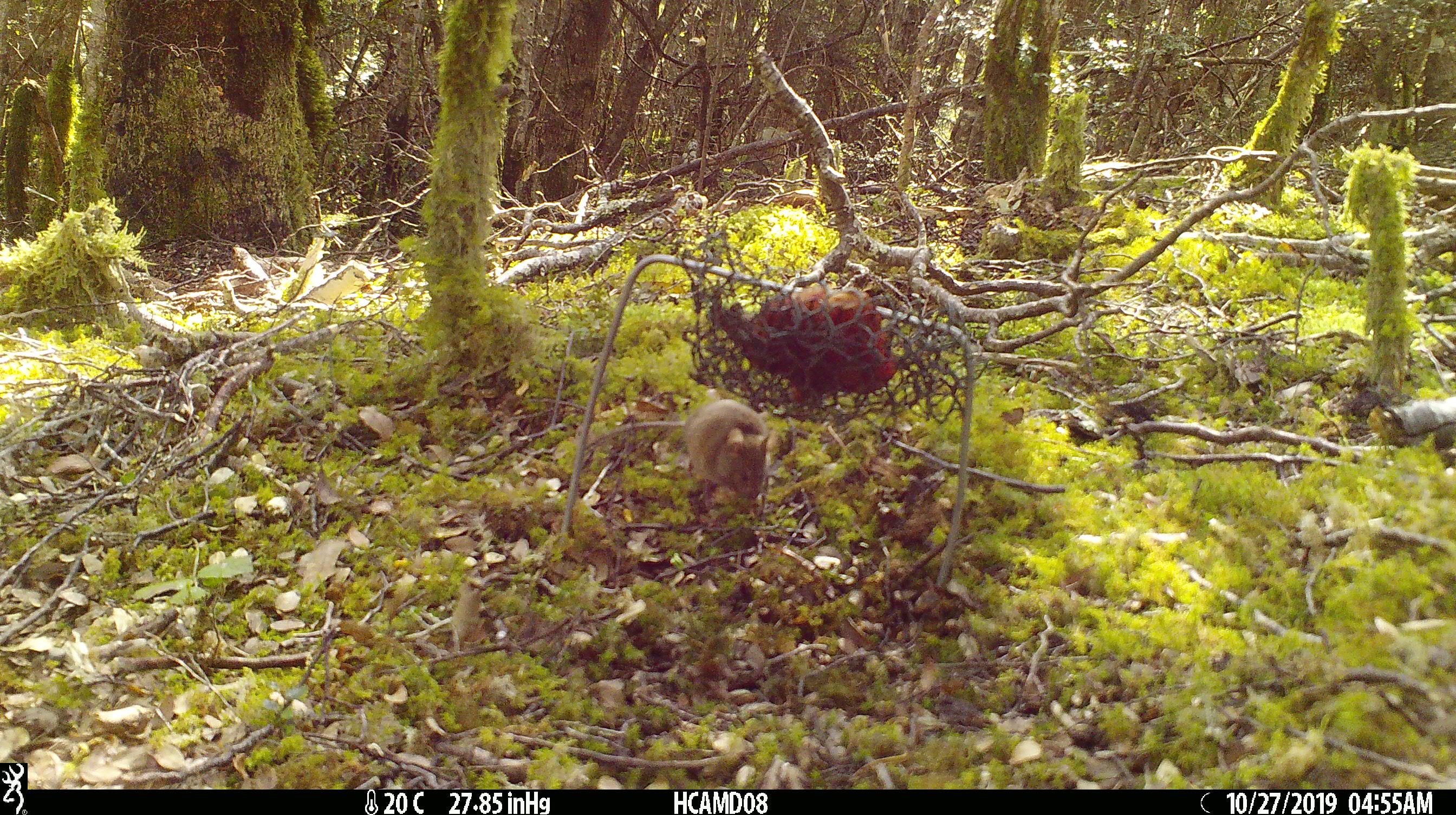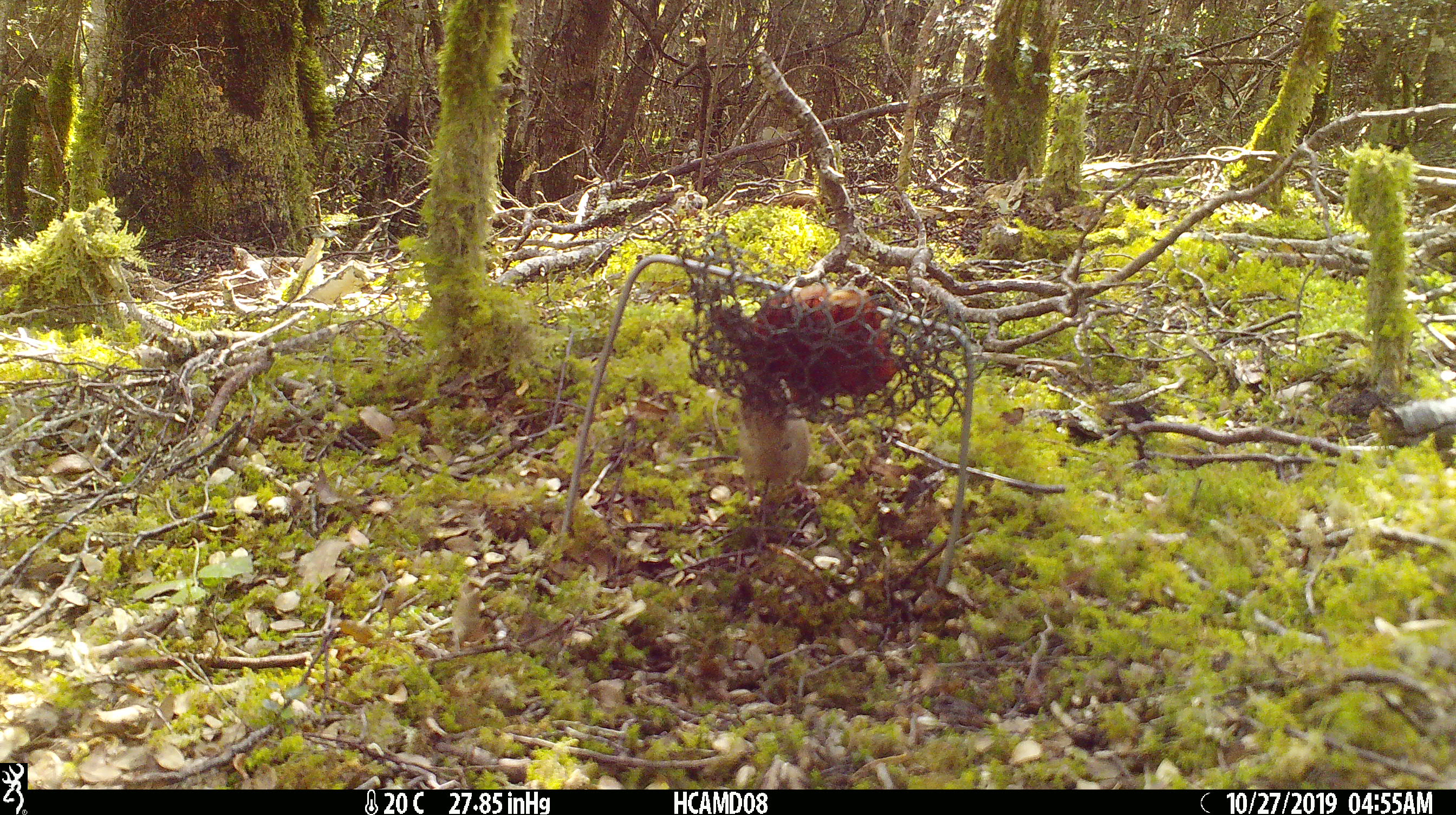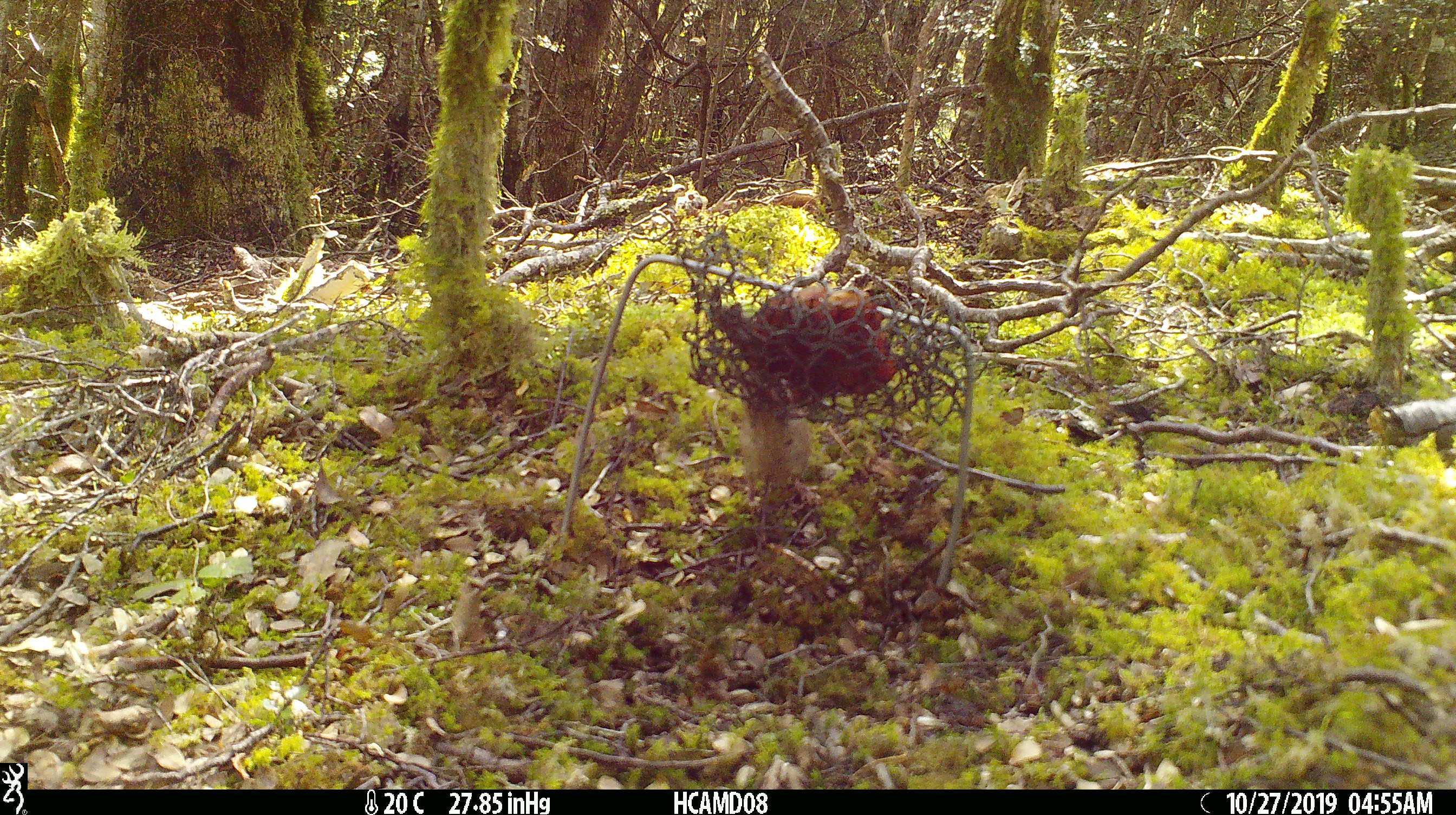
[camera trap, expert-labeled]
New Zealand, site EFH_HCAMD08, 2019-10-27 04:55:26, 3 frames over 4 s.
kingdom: Animalia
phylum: Chordata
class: Mammalia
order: Rodentia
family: Muridae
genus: Mus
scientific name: Mus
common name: mouse